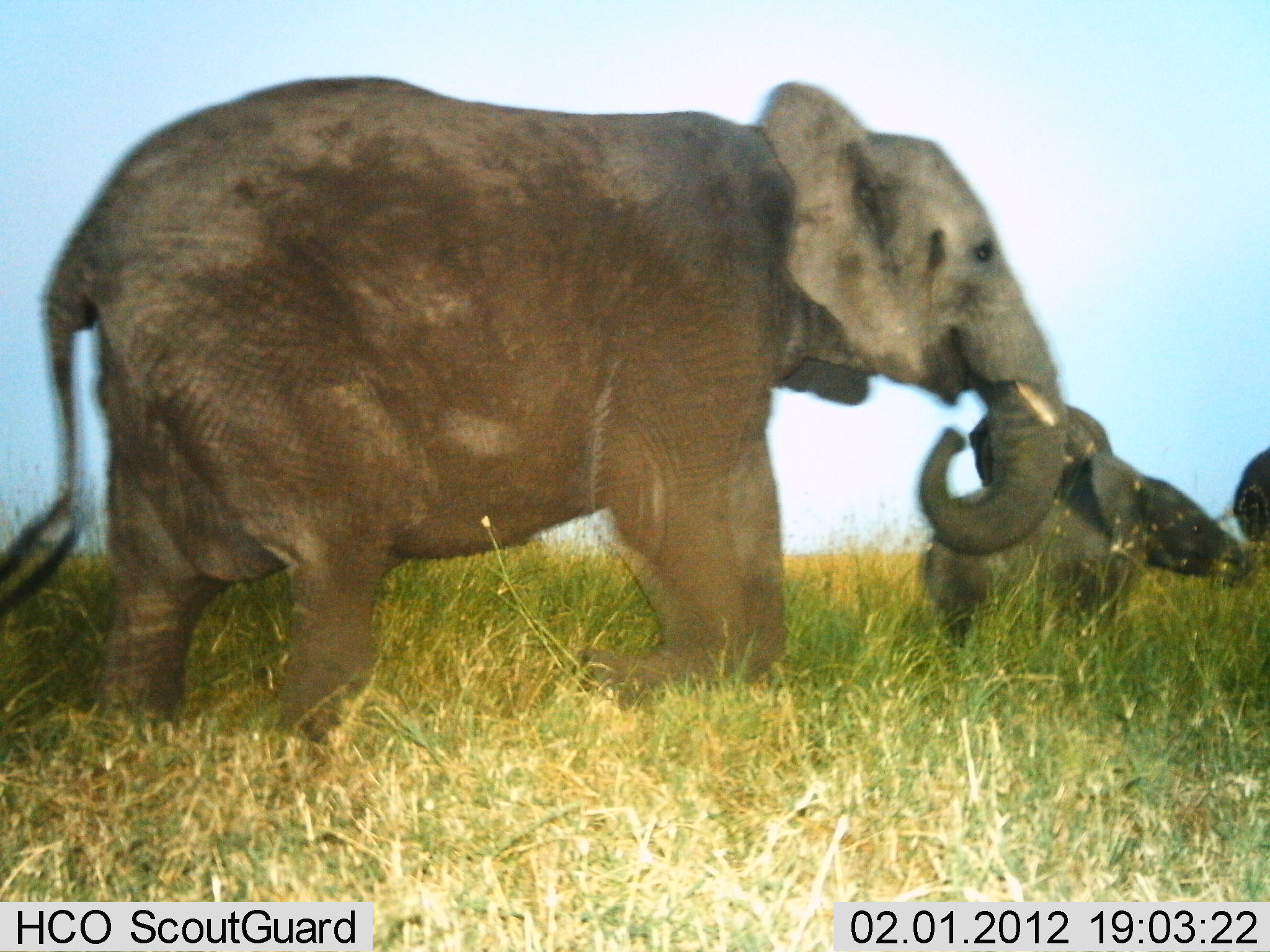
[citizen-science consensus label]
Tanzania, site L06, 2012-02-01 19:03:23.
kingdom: Animalia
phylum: Chordata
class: Mammalia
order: Proboscidea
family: Elephantidae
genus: Loxodonta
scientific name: Loxodonta africana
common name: african bush elephant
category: elephant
Elephant (african bush elephant) (Loxodonta africana), count 3. Behavior (volunteer vote fractions): standing 32%, resting 0%, moving 73%, interacting 0%. Young present (vote fraction): 82%. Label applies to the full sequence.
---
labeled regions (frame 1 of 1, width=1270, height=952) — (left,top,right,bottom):
animal: (0,73,1071,769); (912,399,1255,661); (1231,443,1270,557)